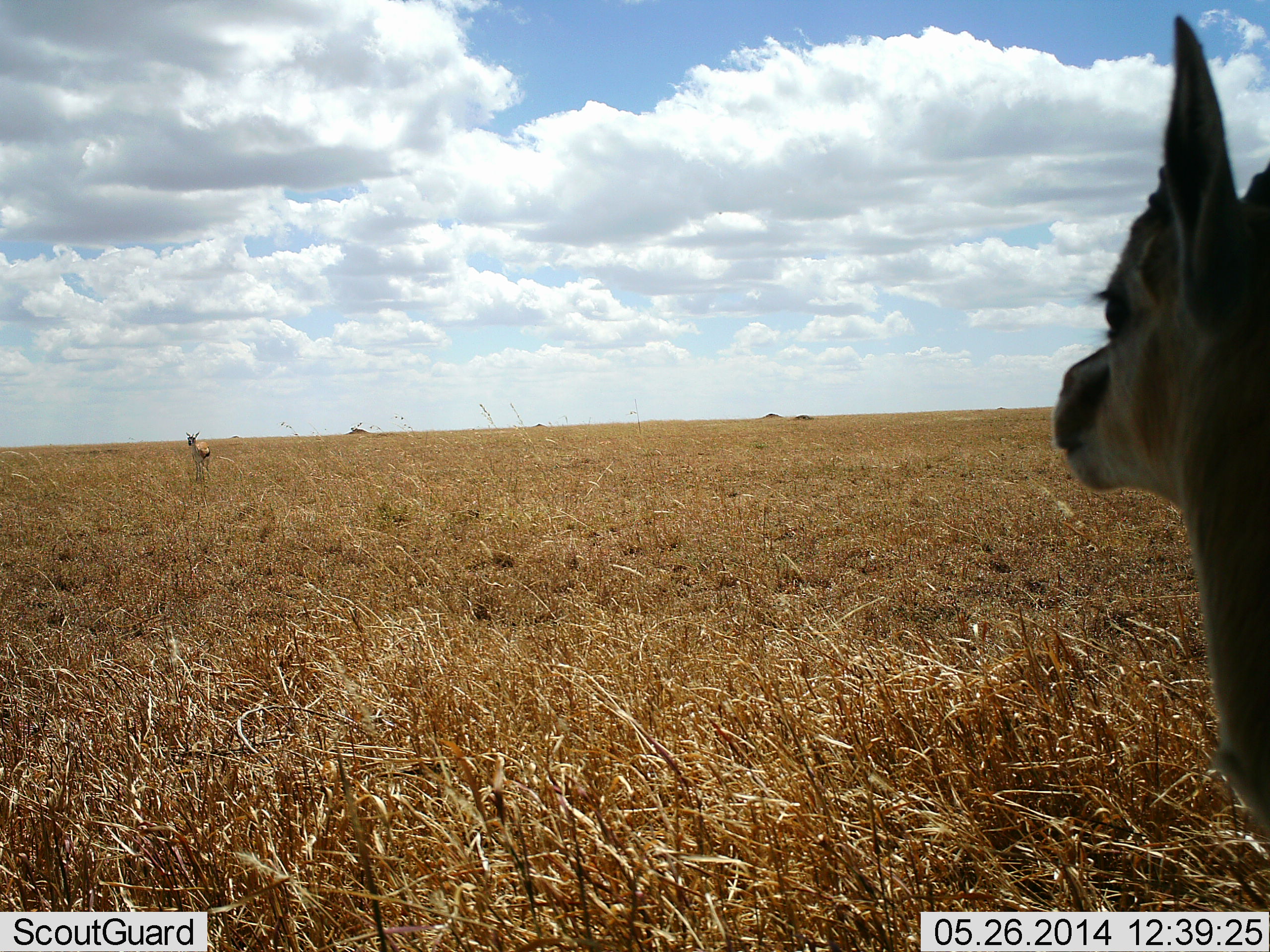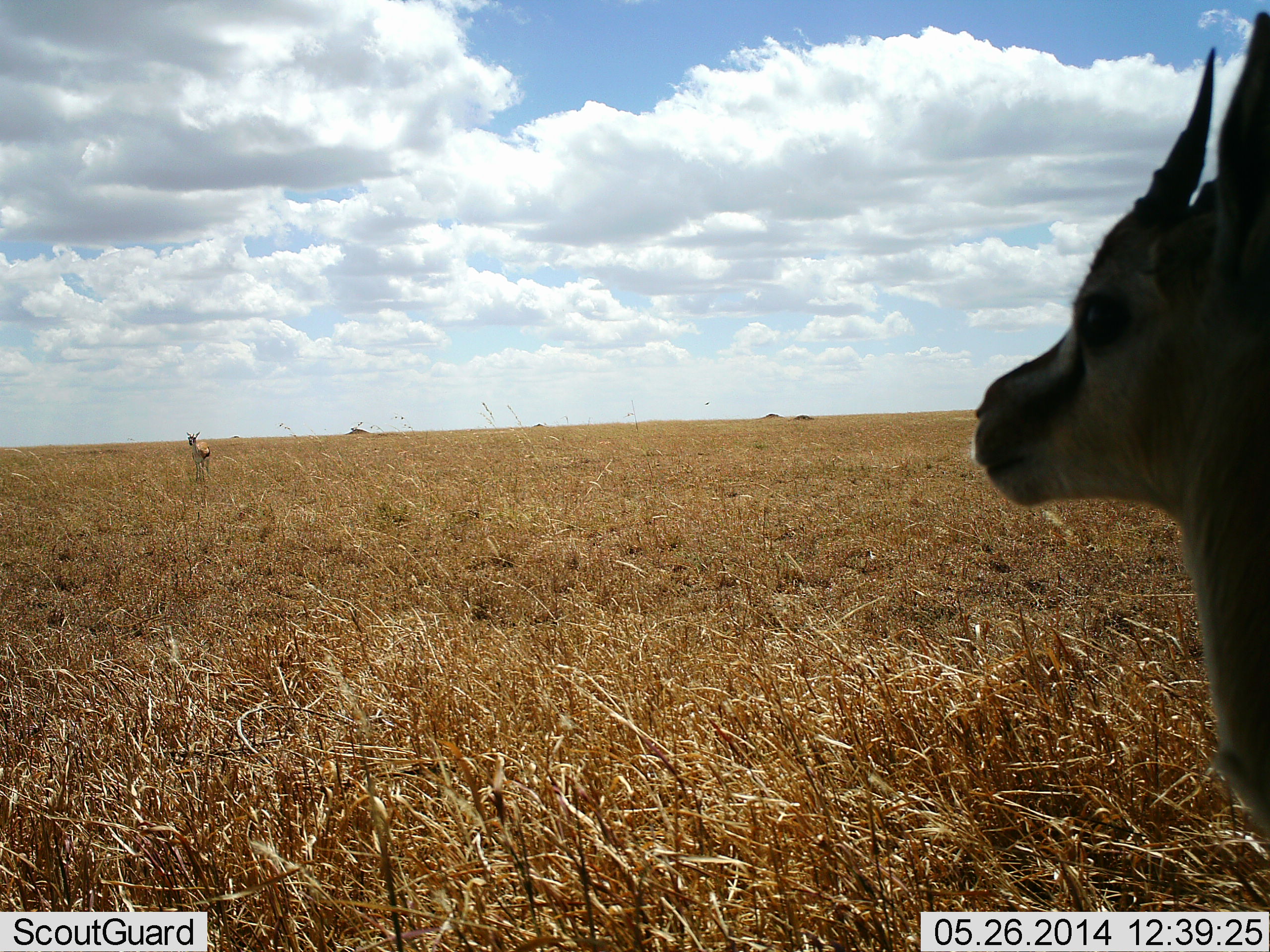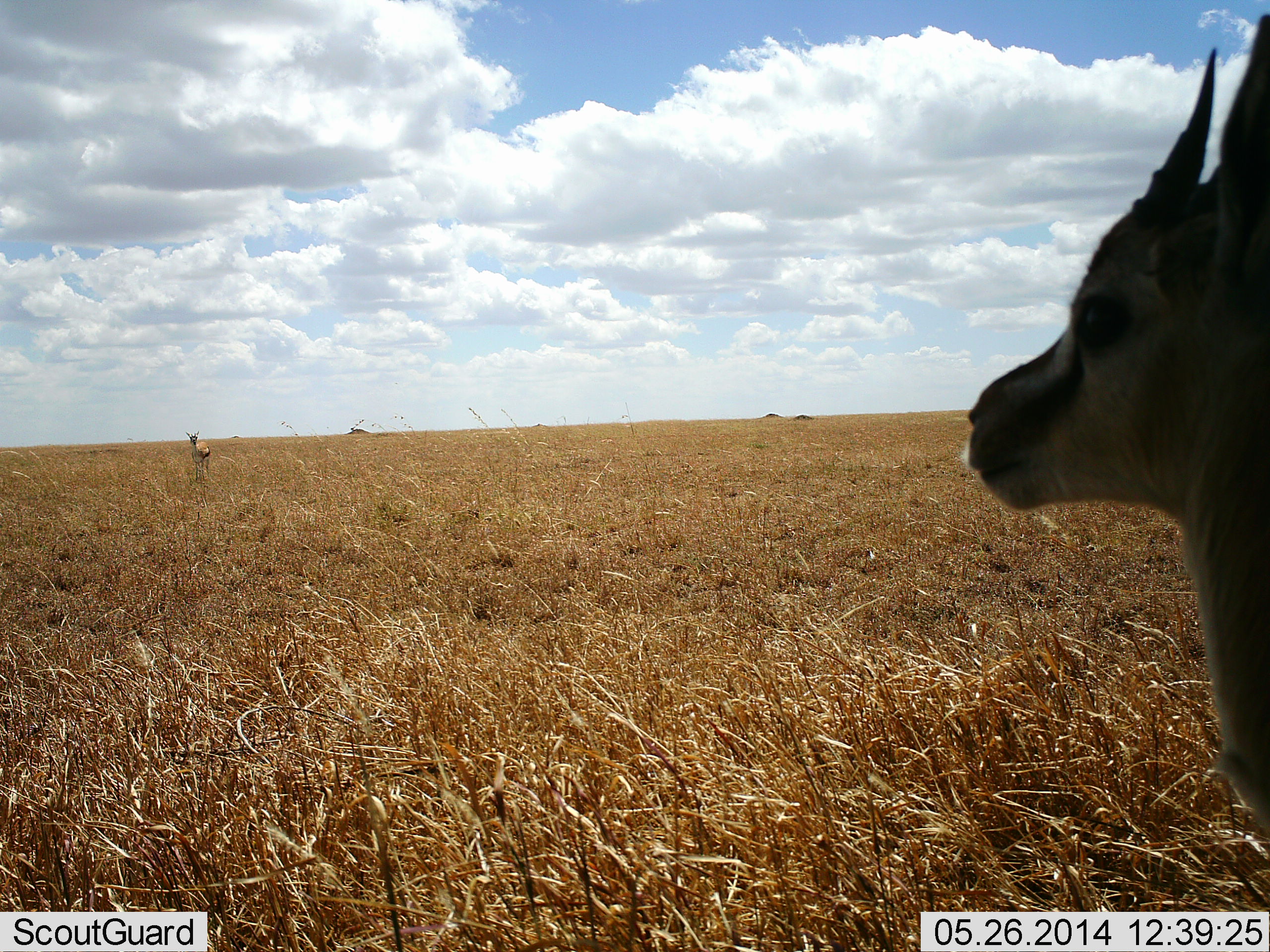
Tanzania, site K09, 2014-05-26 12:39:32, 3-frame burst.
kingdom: Animalia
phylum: Chordata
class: Mammalia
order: Artiodactyla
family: Bovidae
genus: Eudorcas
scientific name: Eudorcas thomsonii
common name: thomson's gazelle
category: gazellethomsons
Gazellethomsons (thomson's gazelle) (Eudorcas thomsonii), count 2. Behavior (volunteer vote fractions): standing 90%, resting 10%, moving 0%, interacting 0%. Young present (vote fraction): 0%. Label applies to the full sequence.